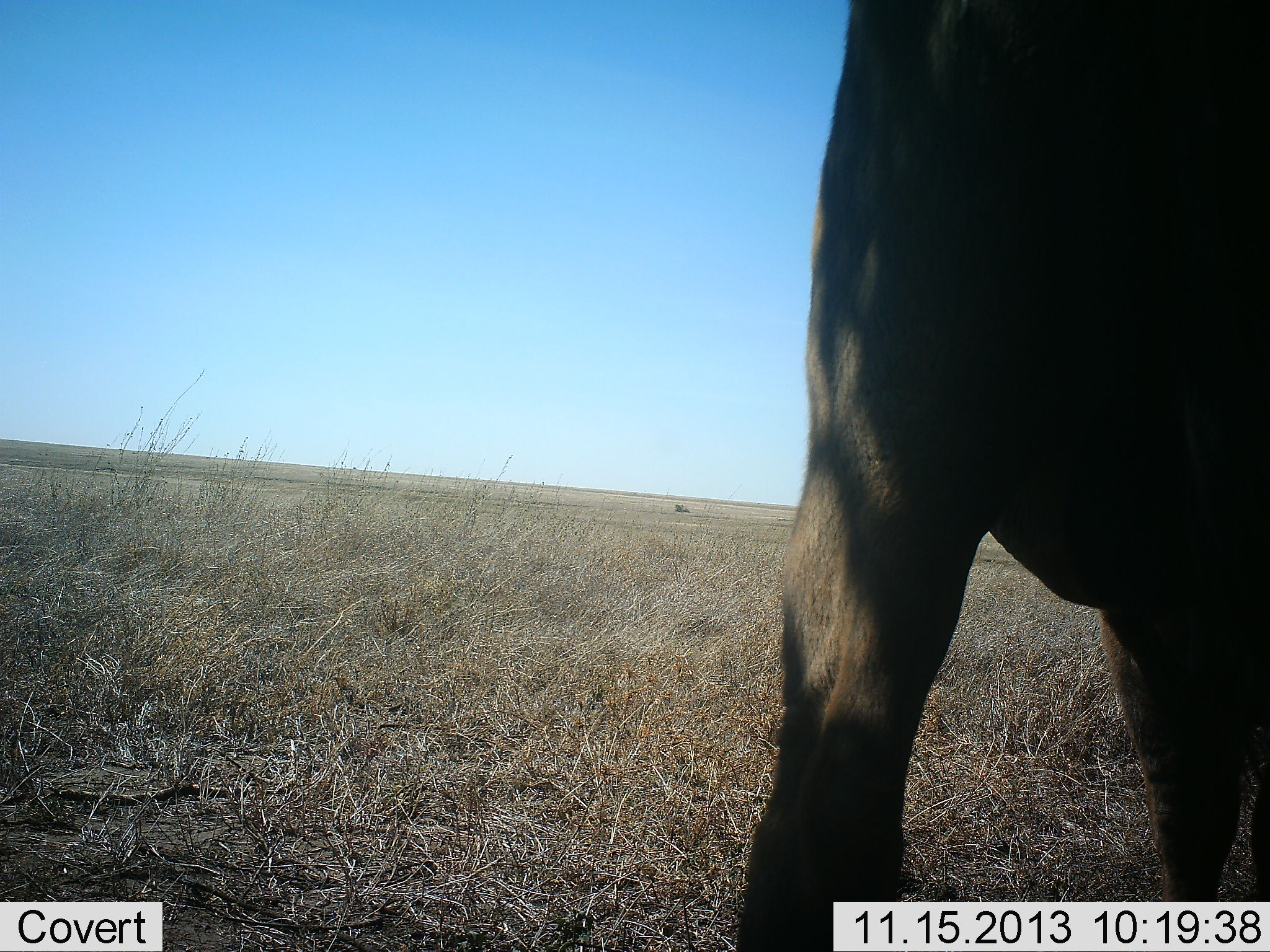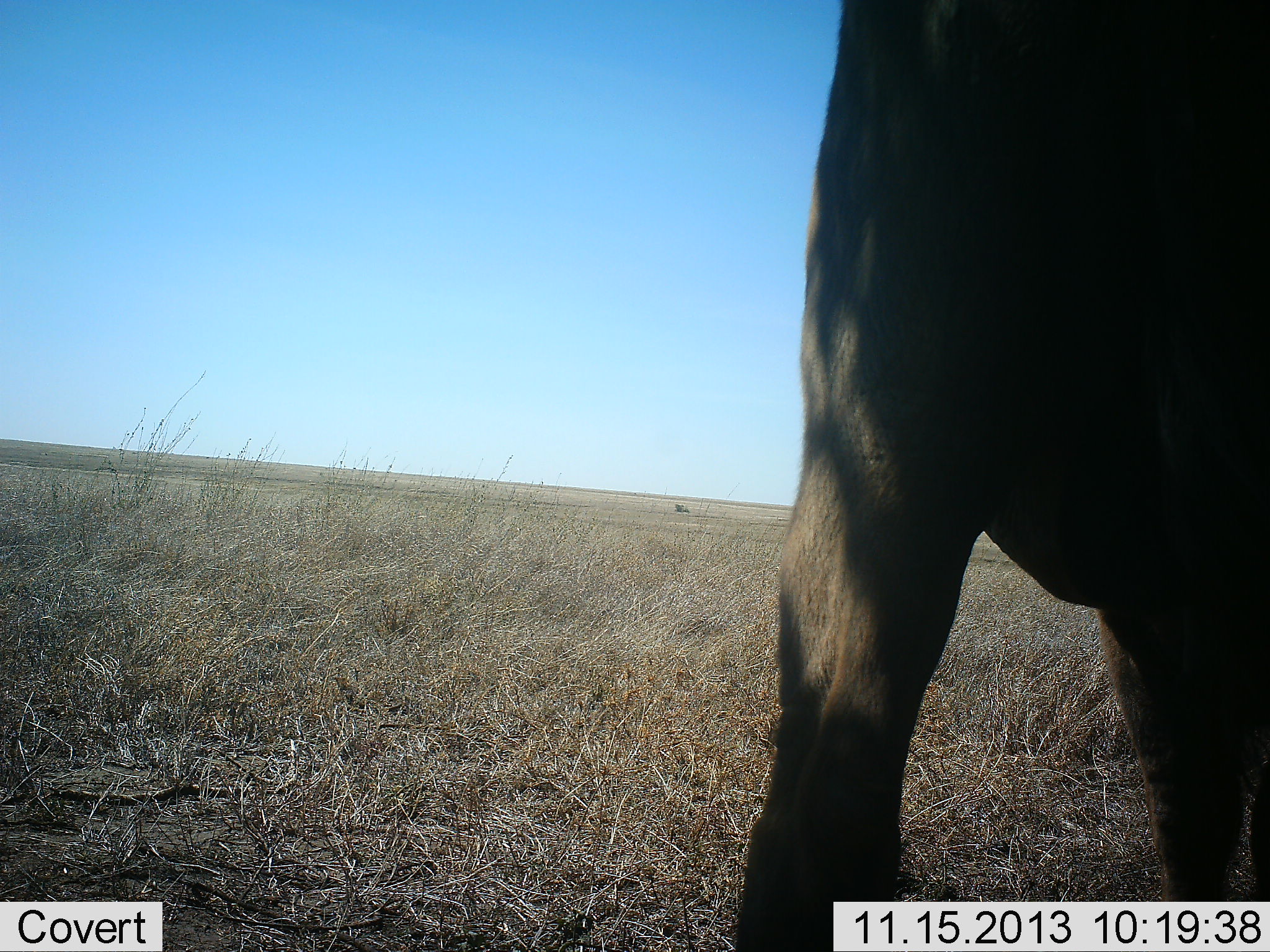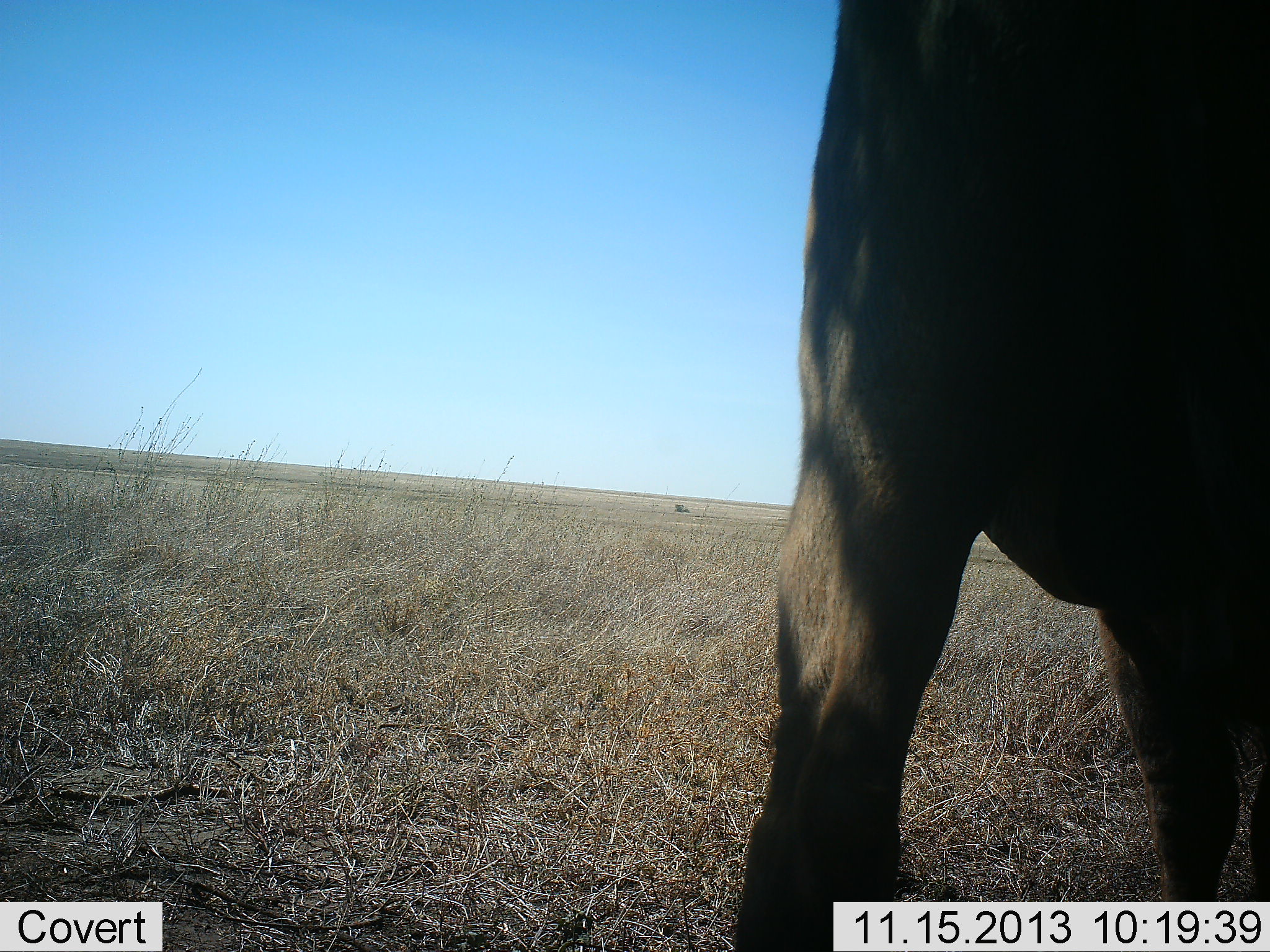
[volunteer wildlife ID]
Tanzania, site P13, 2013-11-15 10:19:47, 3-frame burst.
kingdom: Animalia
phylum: Chordata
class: Mammalia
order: Artiodactyla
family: Bovidae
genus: Connochaetes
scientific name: Connochaetes taurinus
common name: blue wildebeest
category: wildebeest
Wildebeest (blue wildebeest) (Connochaetes taurinus), count 1. Behavior (volunteer vote fractions): standing 75%, resting 0%, moving 25%, interacting 0%. Young present (vote fraction): 0%. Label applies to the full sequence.